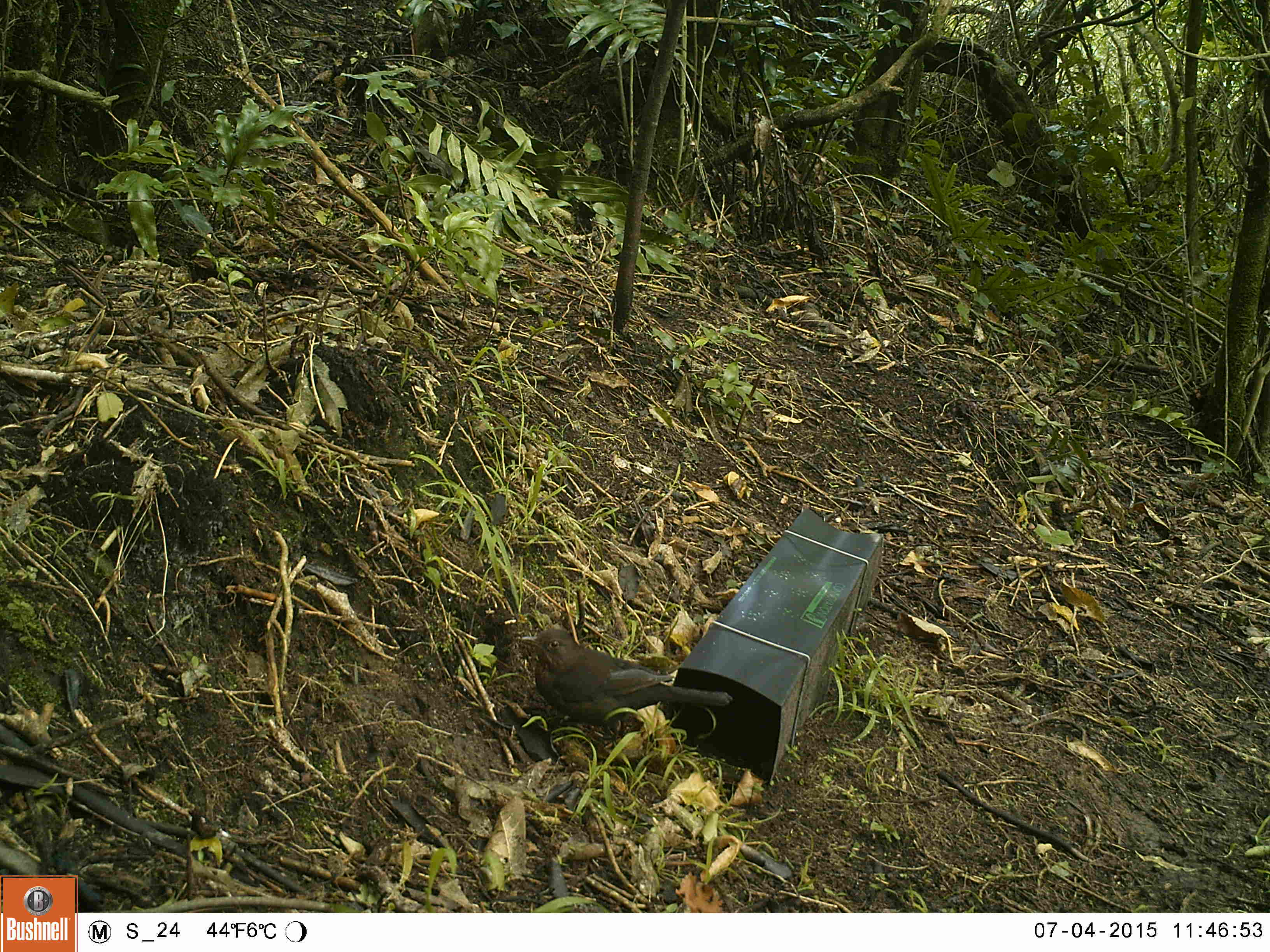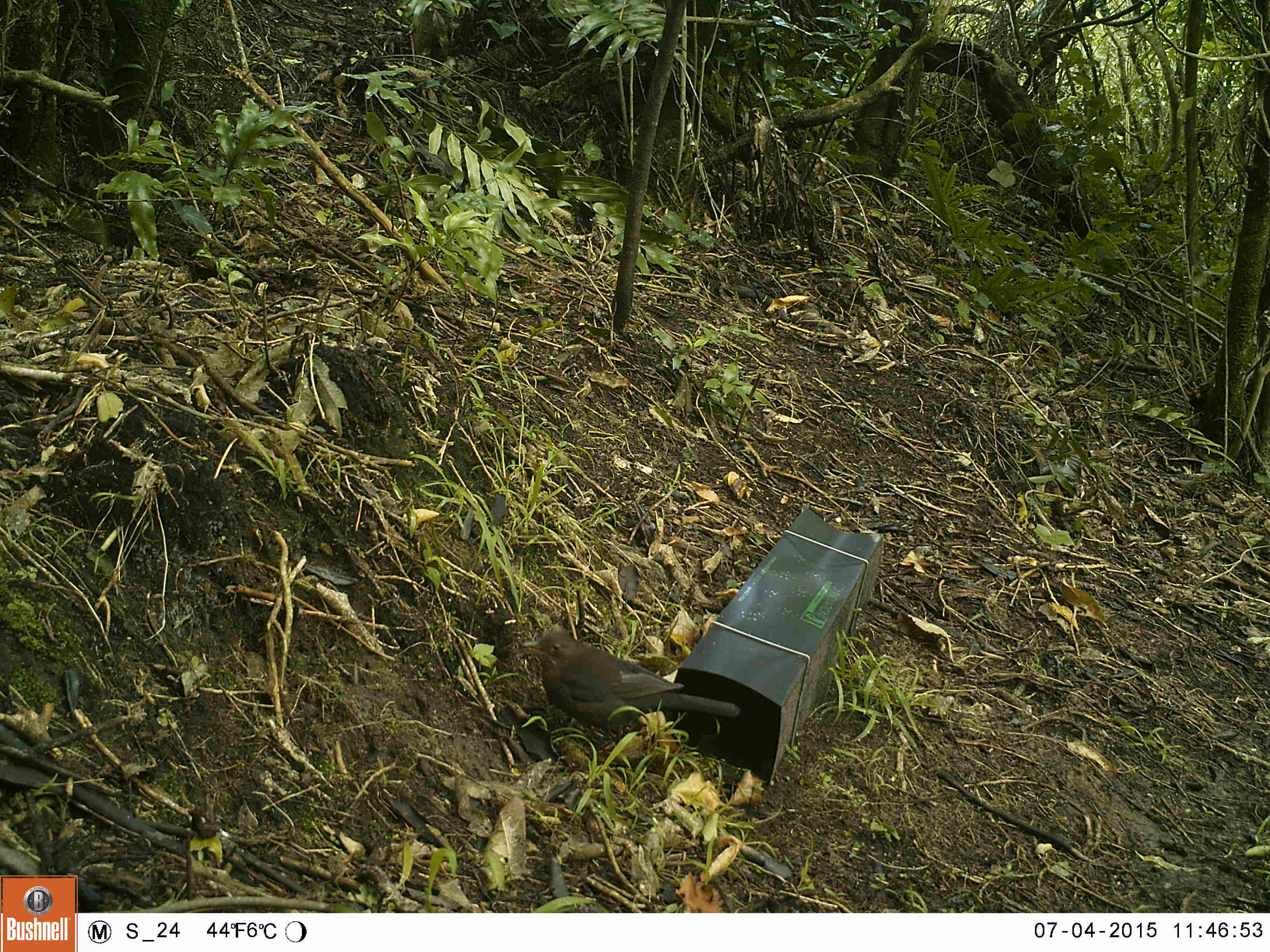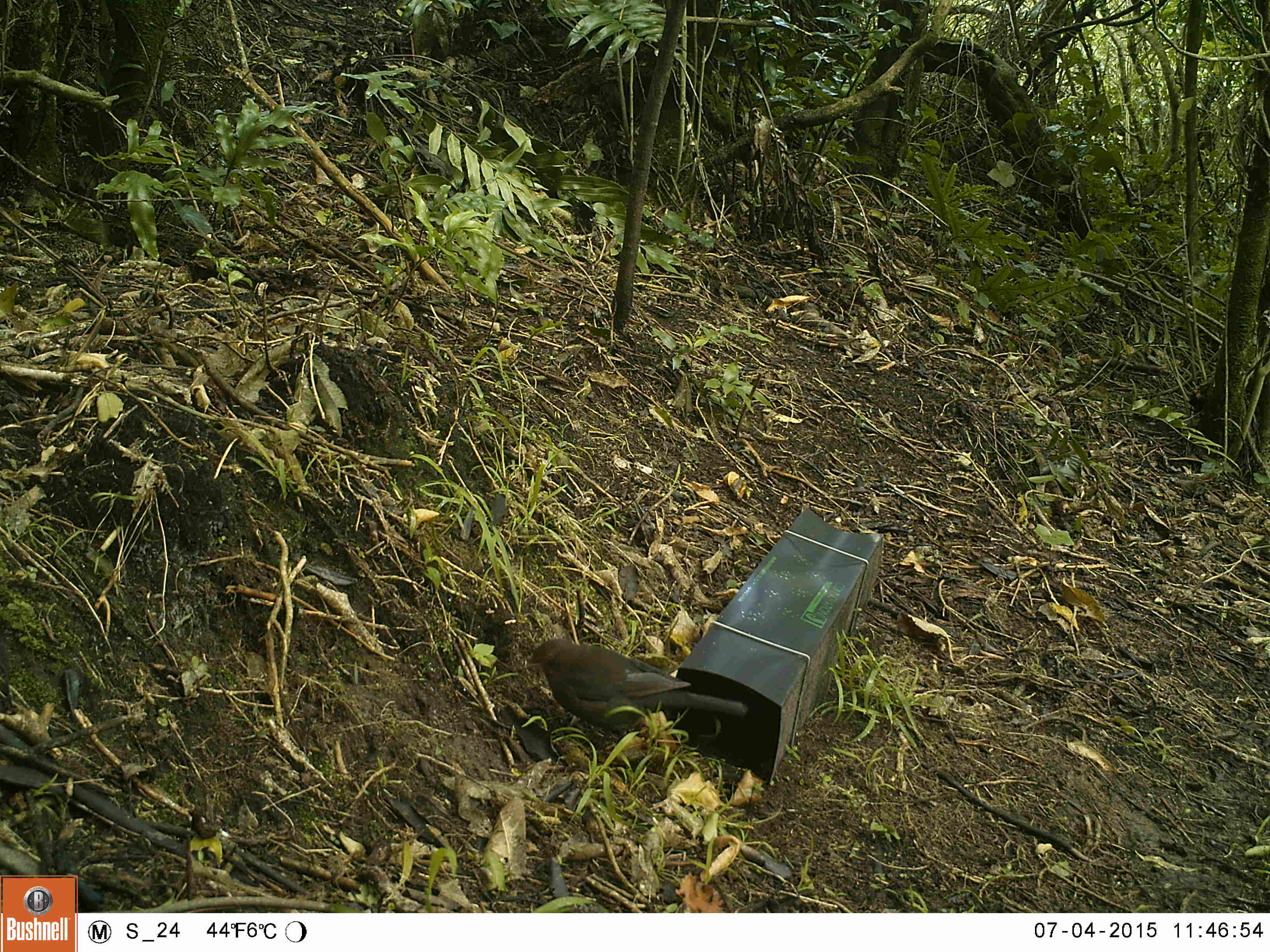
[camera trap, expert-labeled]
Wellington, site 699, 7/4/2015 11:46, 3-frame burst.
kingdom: Animalia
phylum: Chordata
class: Aves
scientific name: Aves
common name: bird